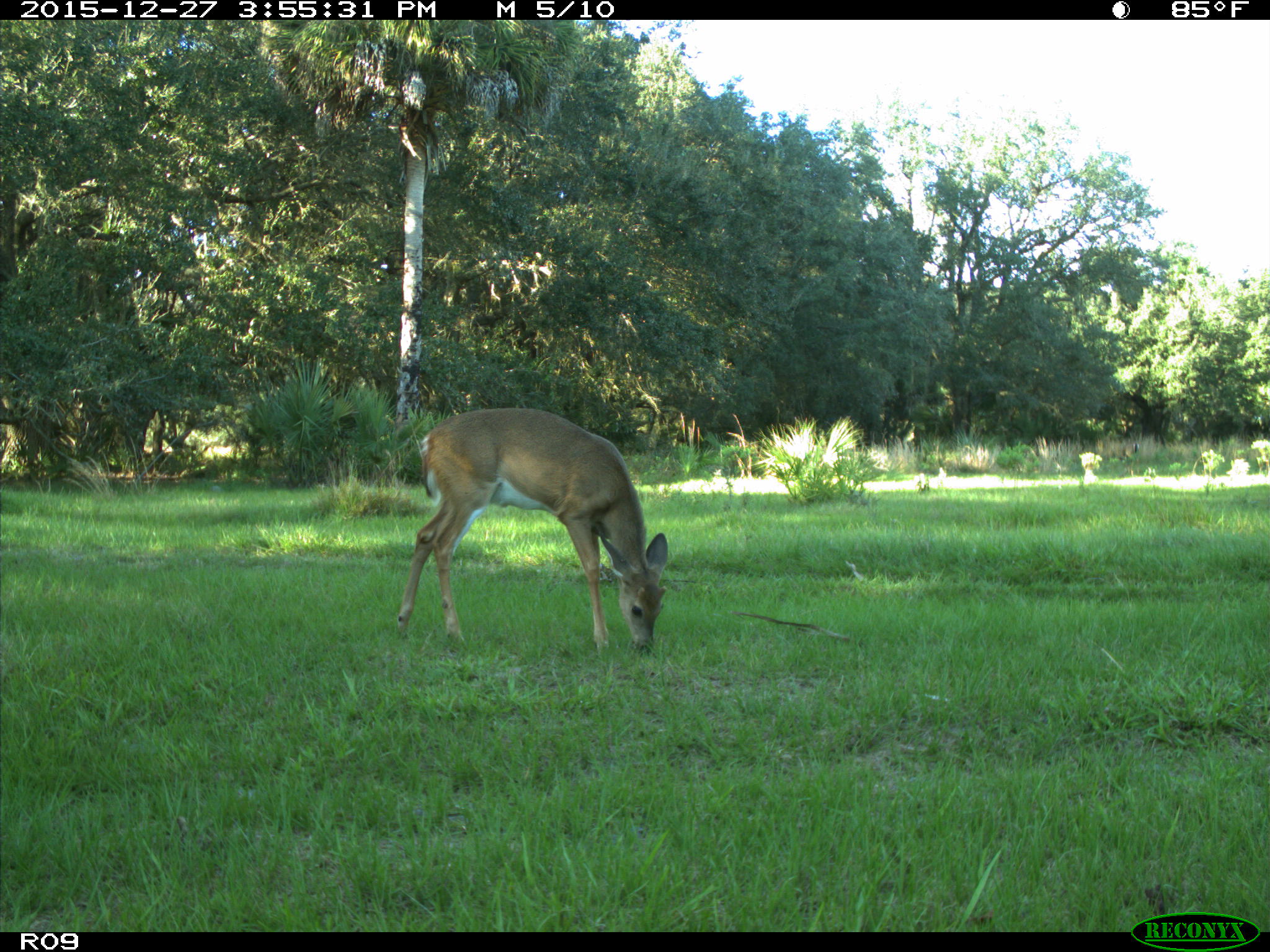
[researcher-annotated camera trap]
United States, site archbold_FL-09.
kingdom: Animalia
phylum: Chordata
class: Mammalia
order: Artiodactyla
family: Cervidae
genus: Odocoileus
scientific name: Odocoileus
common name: deer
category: unidentified deer